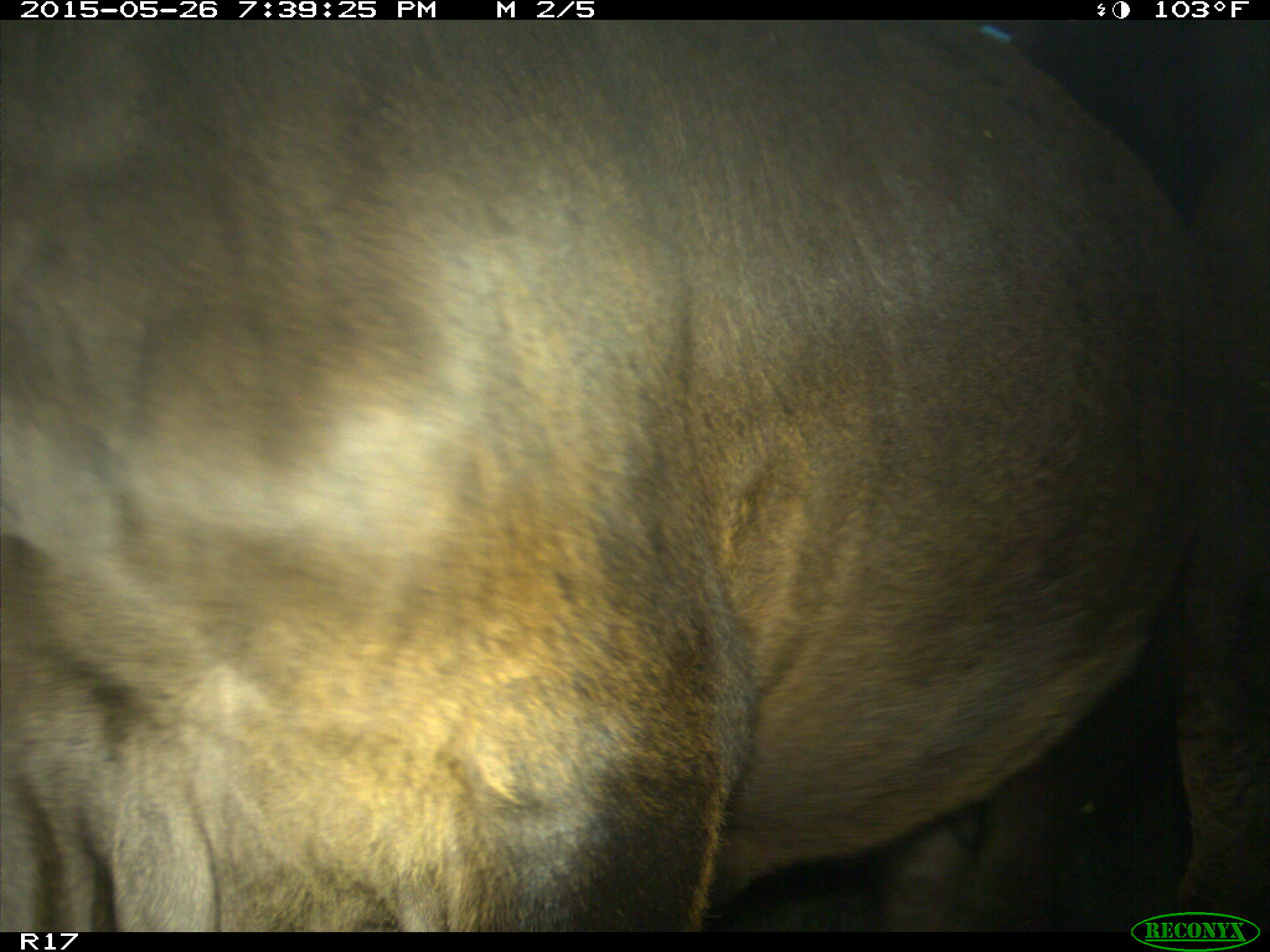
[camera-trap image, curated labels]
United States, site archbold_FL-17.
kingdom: Animalia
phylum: Chordata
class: Mammalia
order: Artiodactyla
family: Bovidae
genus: Bos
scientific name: Bos taurus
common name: domestic cow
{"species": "Bos taurus (domestic cow)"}